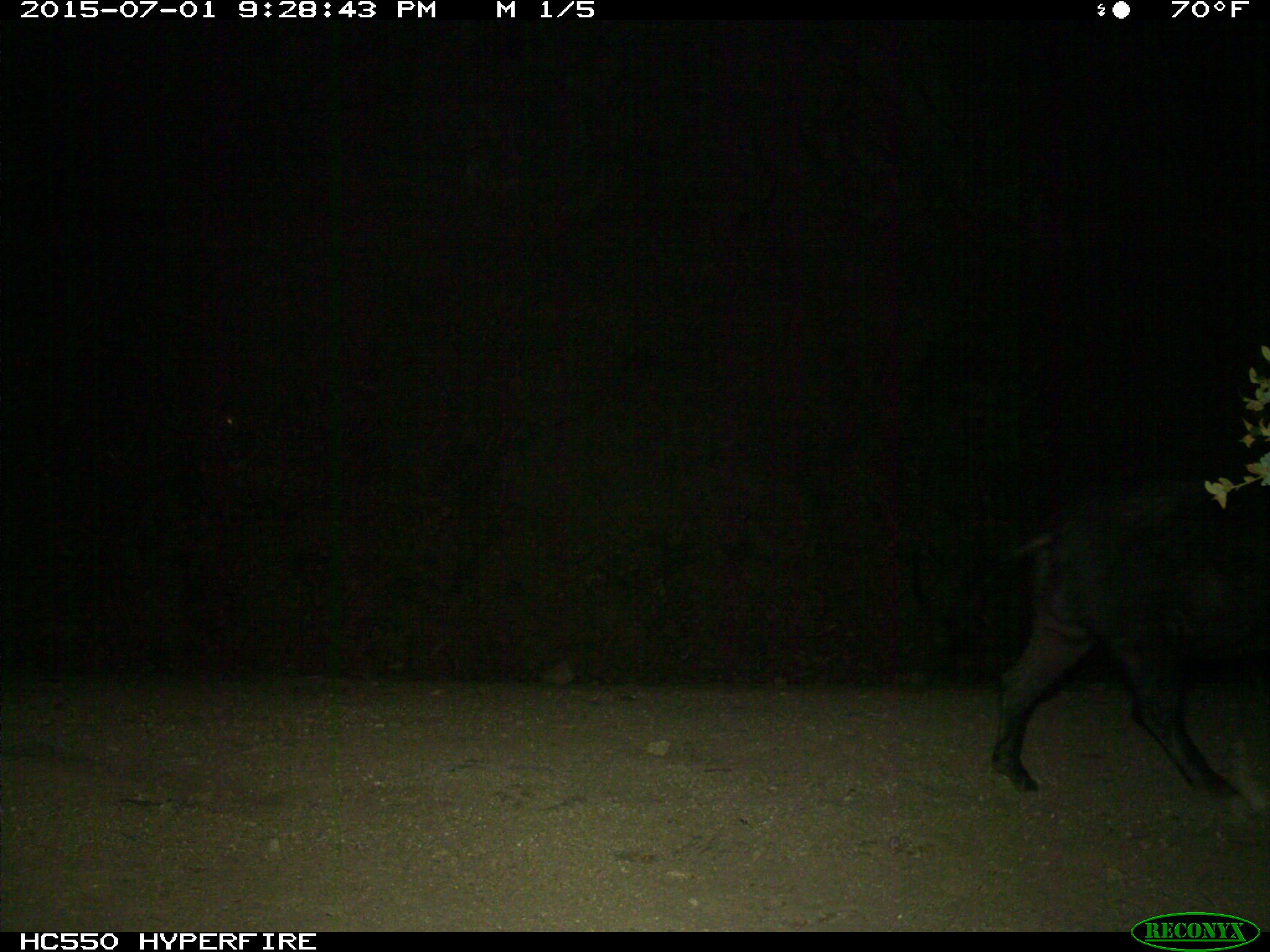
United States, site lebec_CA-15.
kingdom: Animalia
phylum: Chordata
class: Mammalia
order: Artiodactyla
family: Suidae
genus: Sus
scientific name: Sus scrofa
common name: wild boar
Sus scrofa (wild boar).